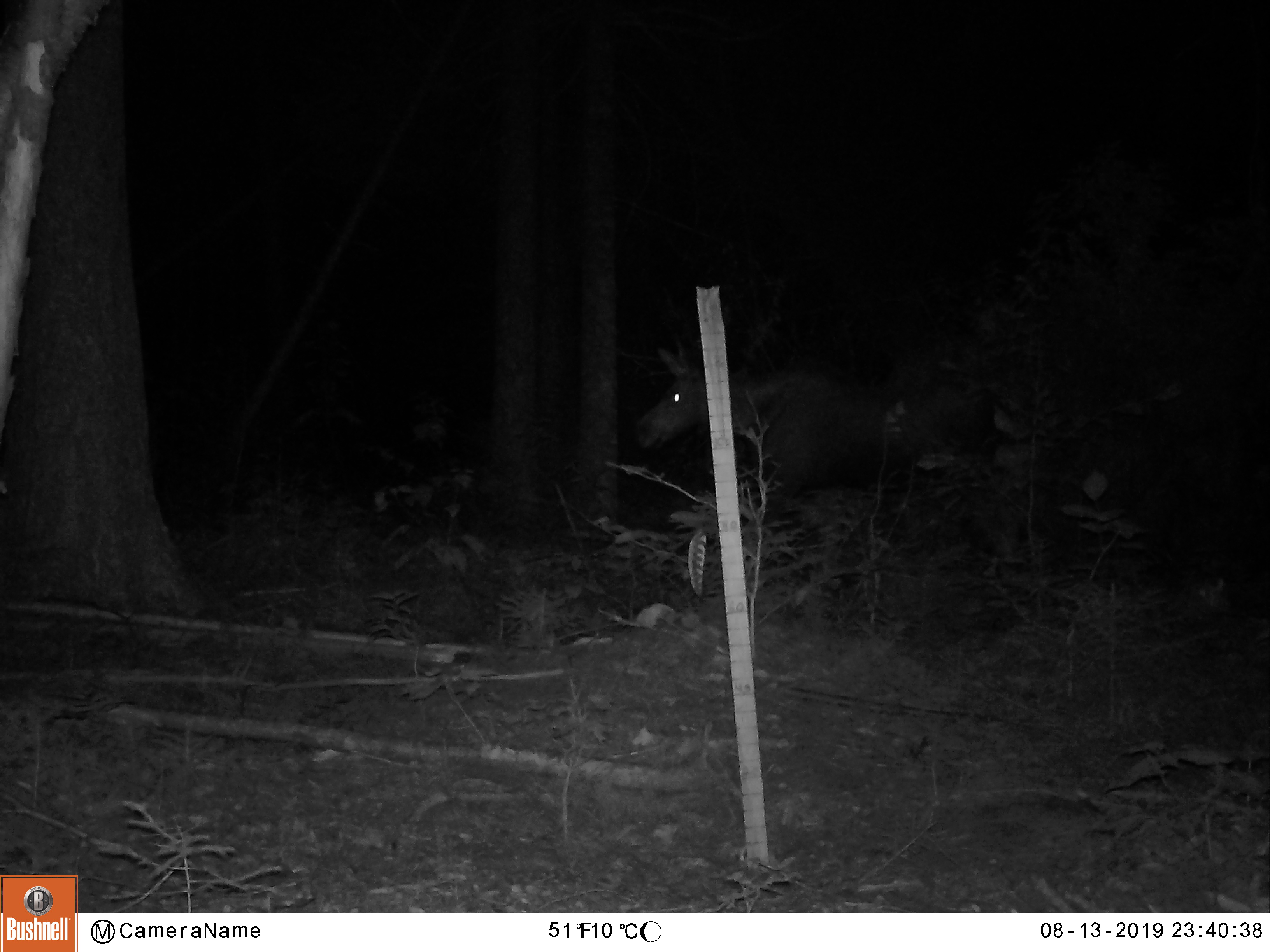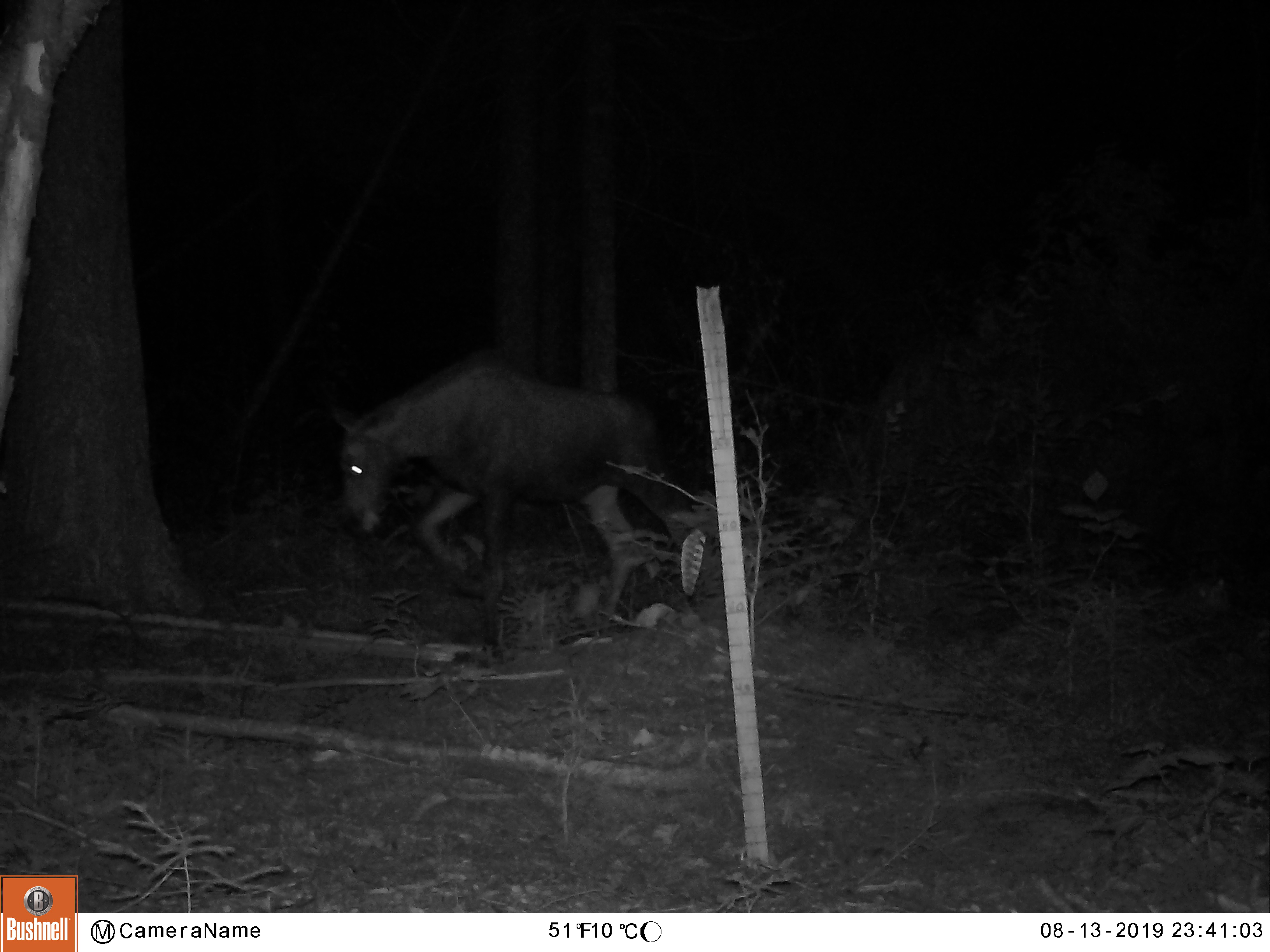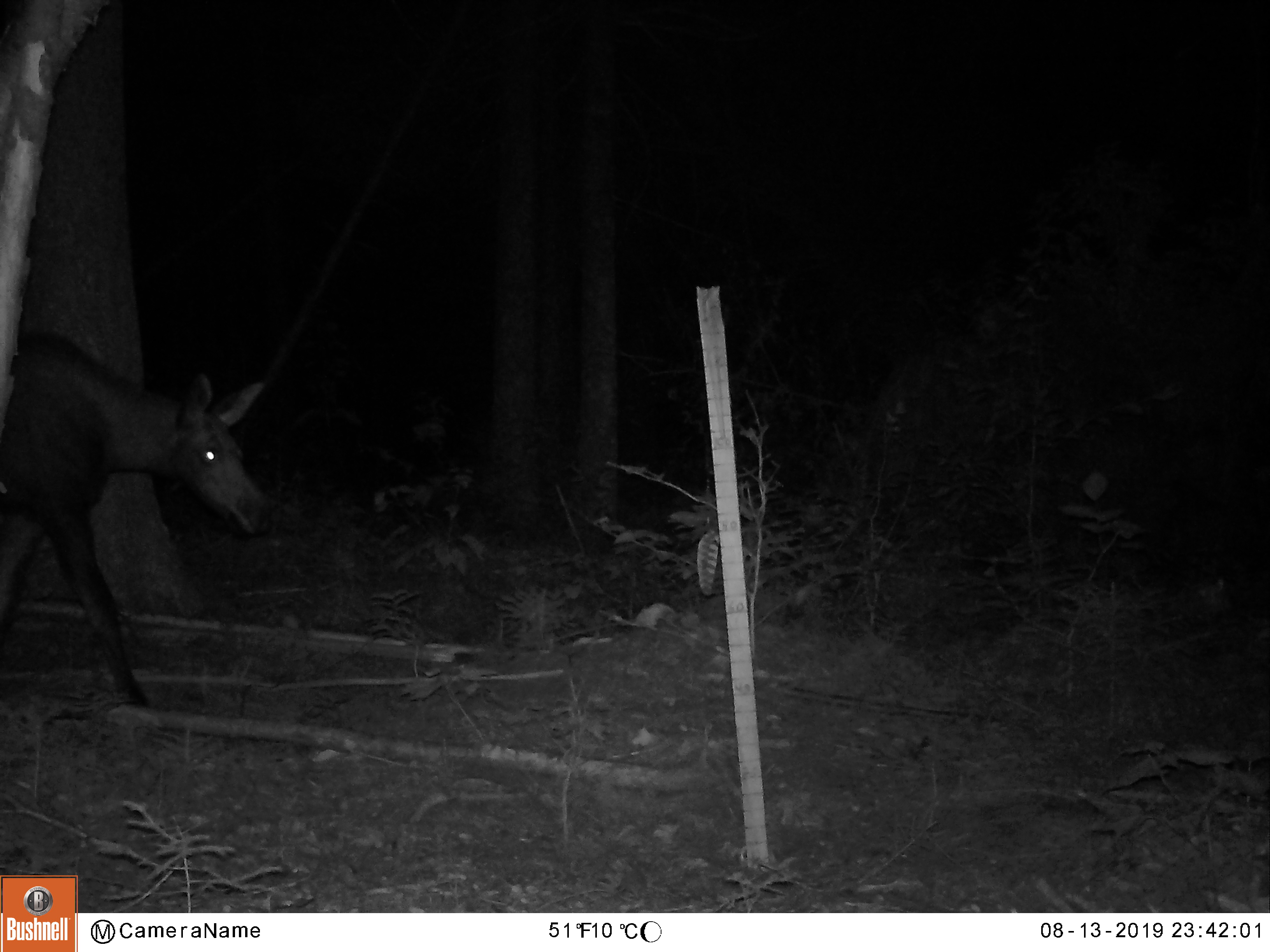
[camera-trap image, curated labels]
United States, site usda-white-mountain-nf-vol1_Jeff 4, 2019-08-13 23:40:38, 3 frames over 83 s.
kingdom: Animalia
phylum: Chordata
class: Mammalia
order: Artiodactyla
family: Cervidae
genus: Alces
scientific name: Alces alces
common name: moose